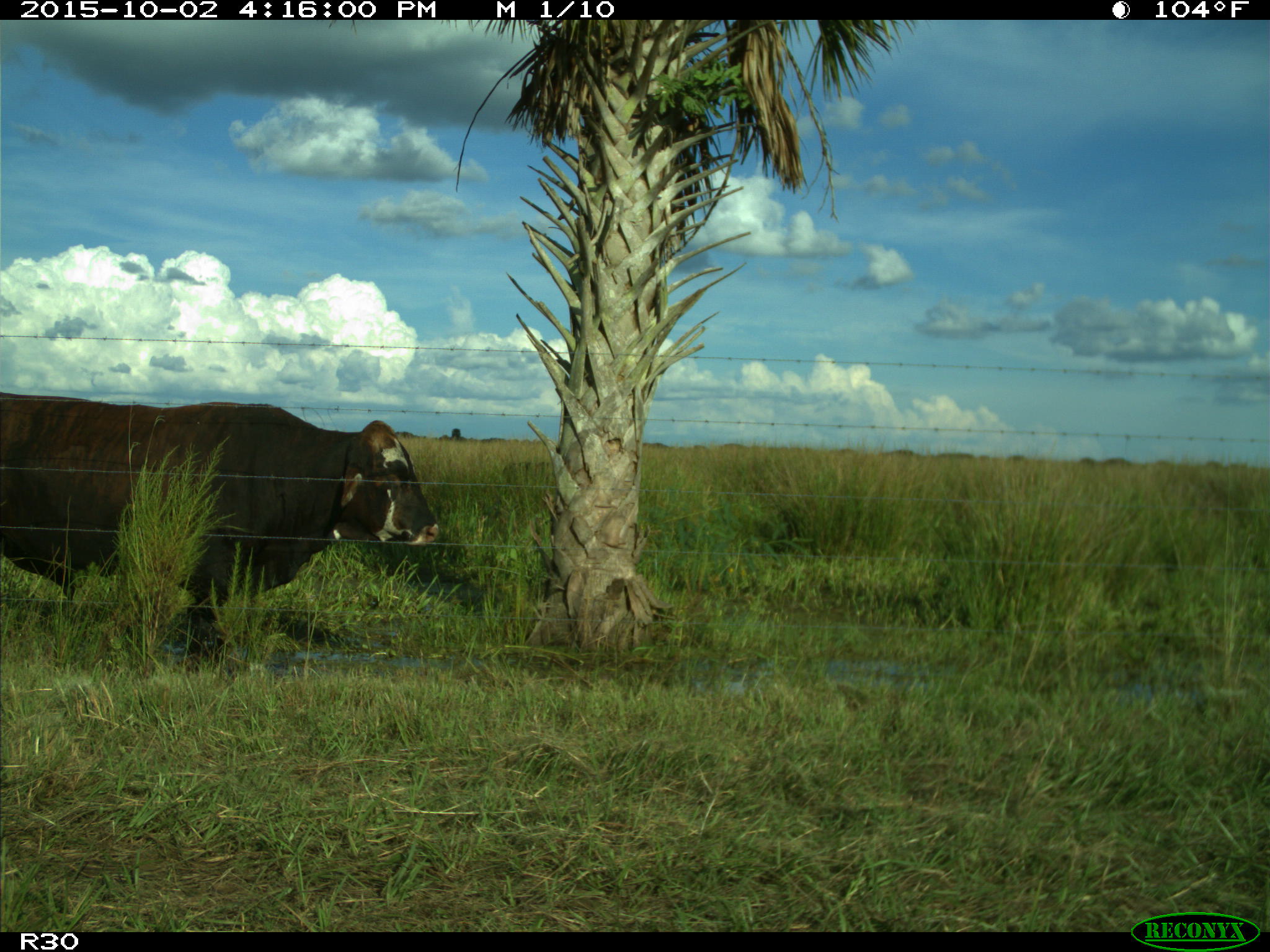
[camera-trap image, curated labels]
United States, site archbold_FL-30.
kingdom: Animalia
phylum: Chordata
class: Mammalia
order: Artiodactyla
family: Bovidae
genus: Bos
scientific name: Bos taurus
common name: domestic cow